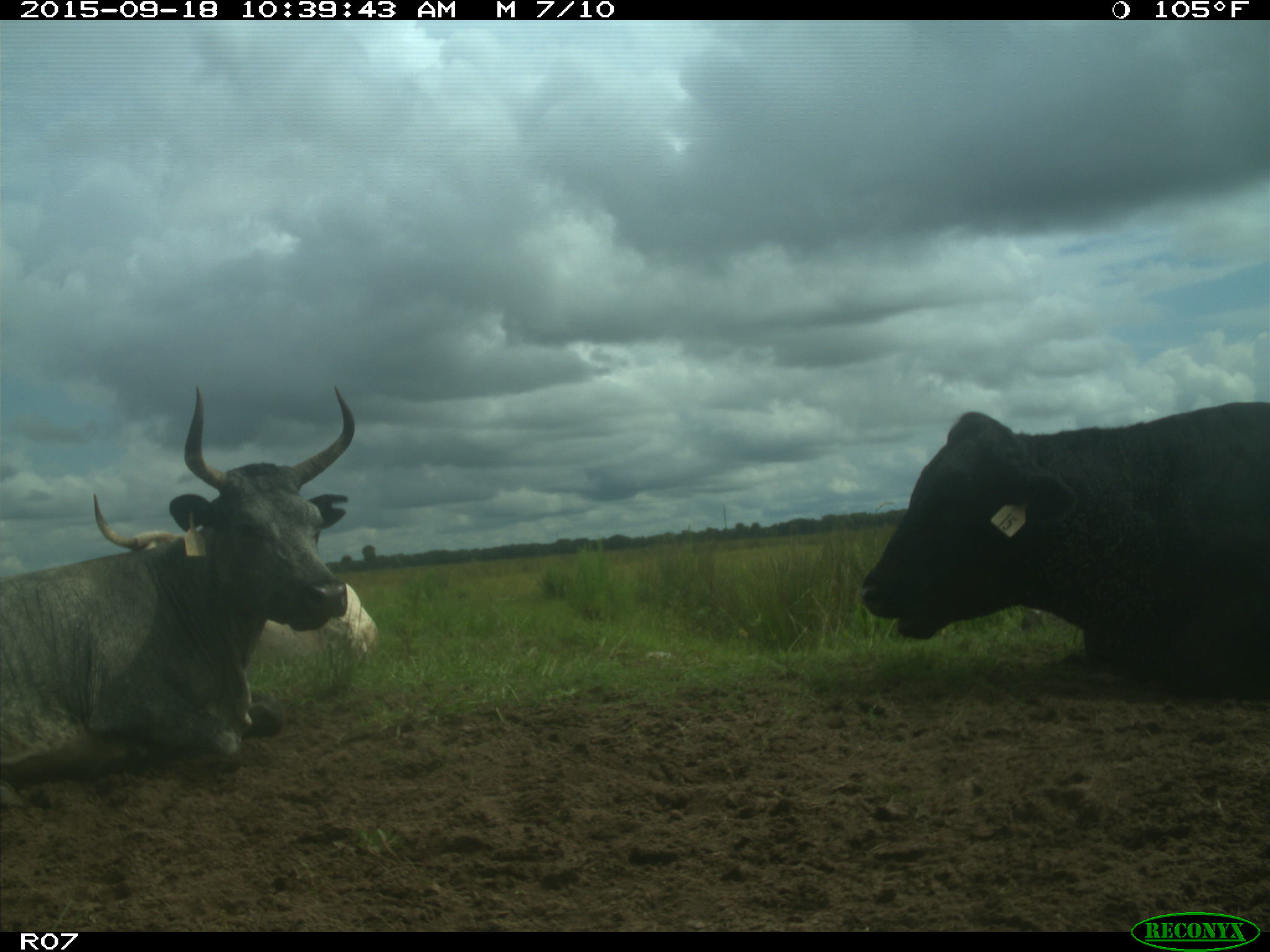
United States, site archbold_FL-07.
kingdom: Animalia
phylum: Chordata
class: Mammalia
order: Artiodactyla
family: Bovidae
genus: Bos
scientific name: Bos taurus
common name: domestic cow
Bos taurus (domestic cow).